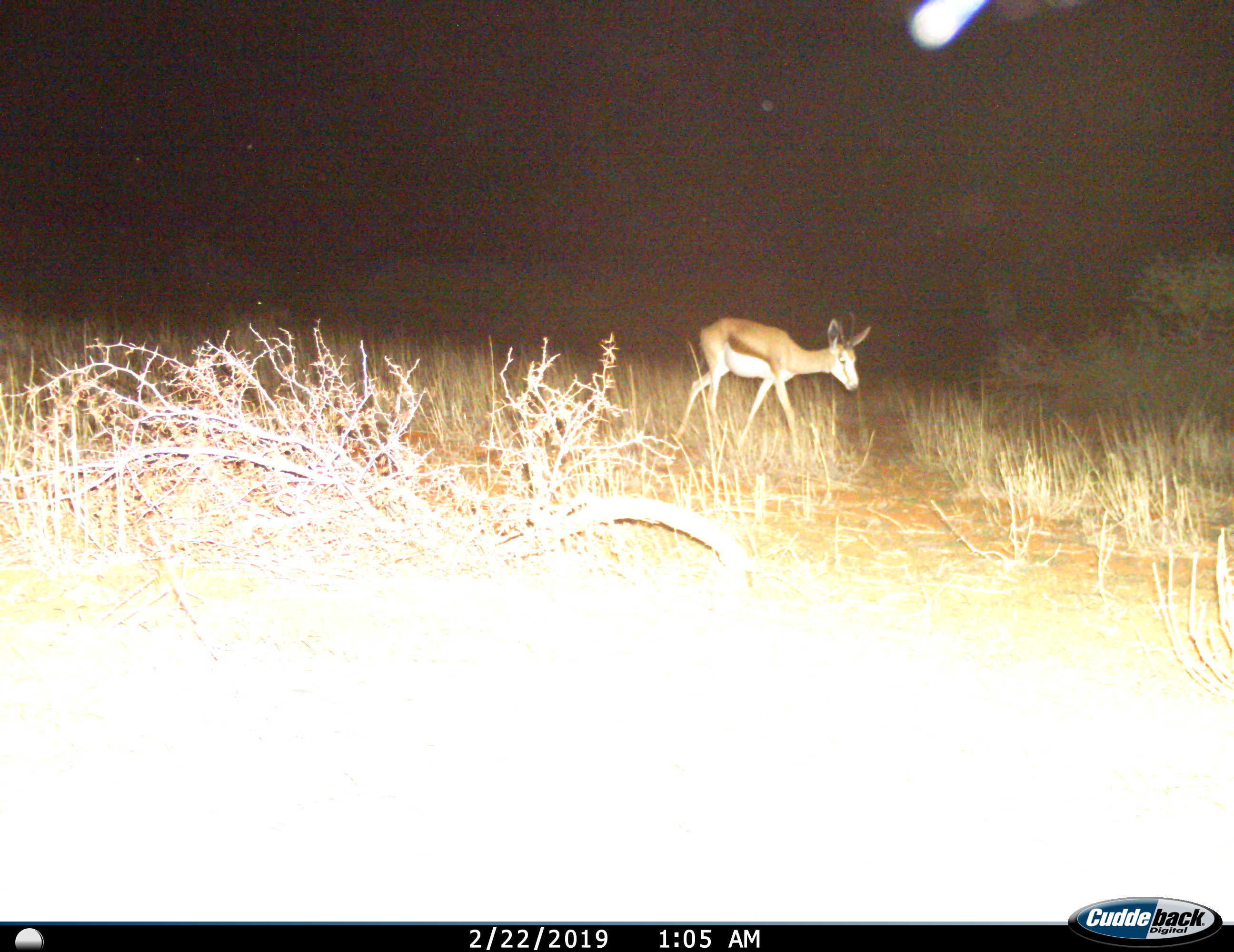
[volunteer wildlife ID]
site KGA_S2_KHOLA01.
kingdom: Animalia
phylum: Chordata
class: Mammalia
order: Artiodactyla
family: Bovidae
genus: Antidorcas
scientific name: Antidorcas marsupialis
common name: springbok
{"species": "springbok (Antidorcas marsupialis)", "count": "1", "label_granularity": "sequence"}